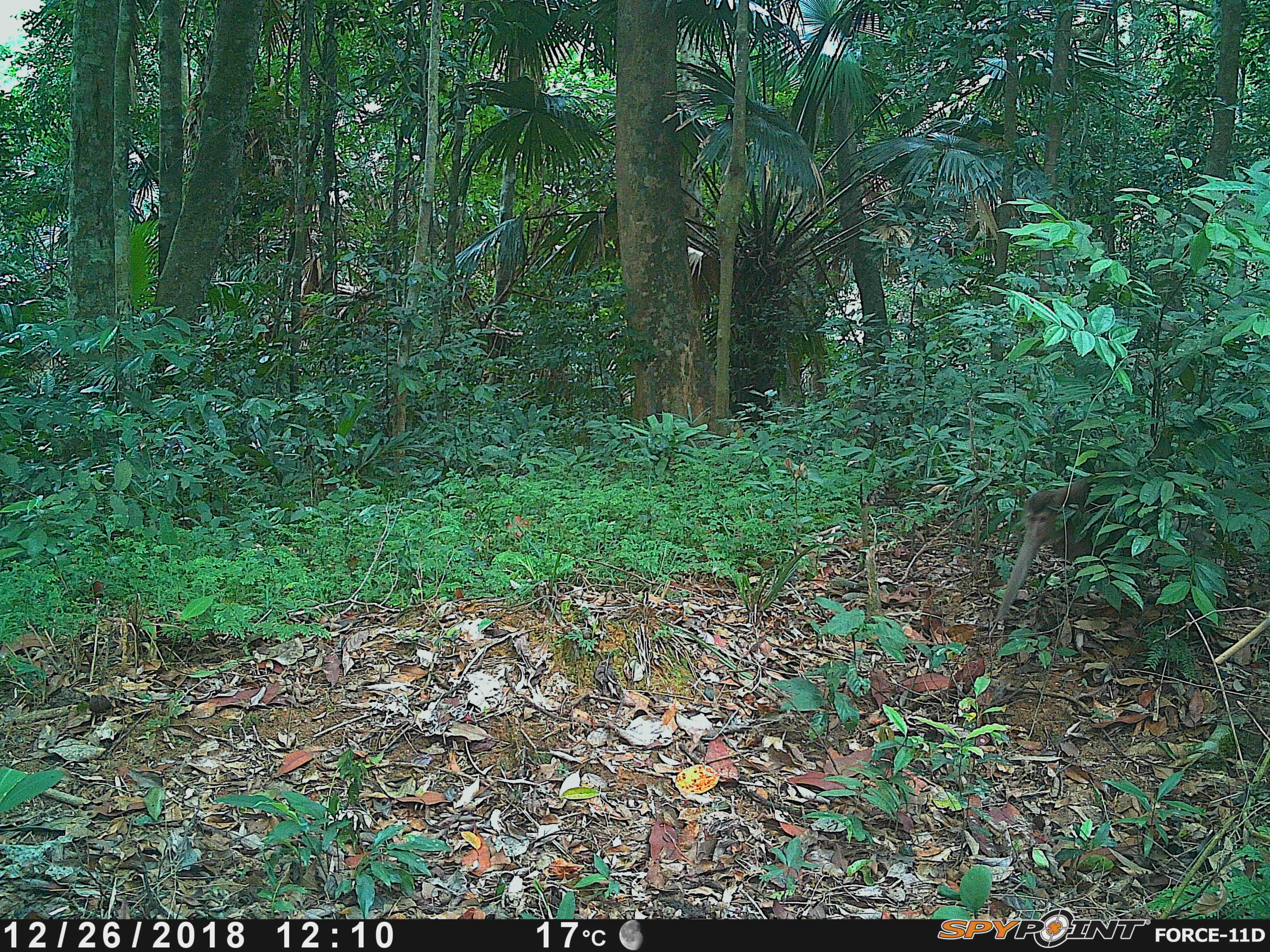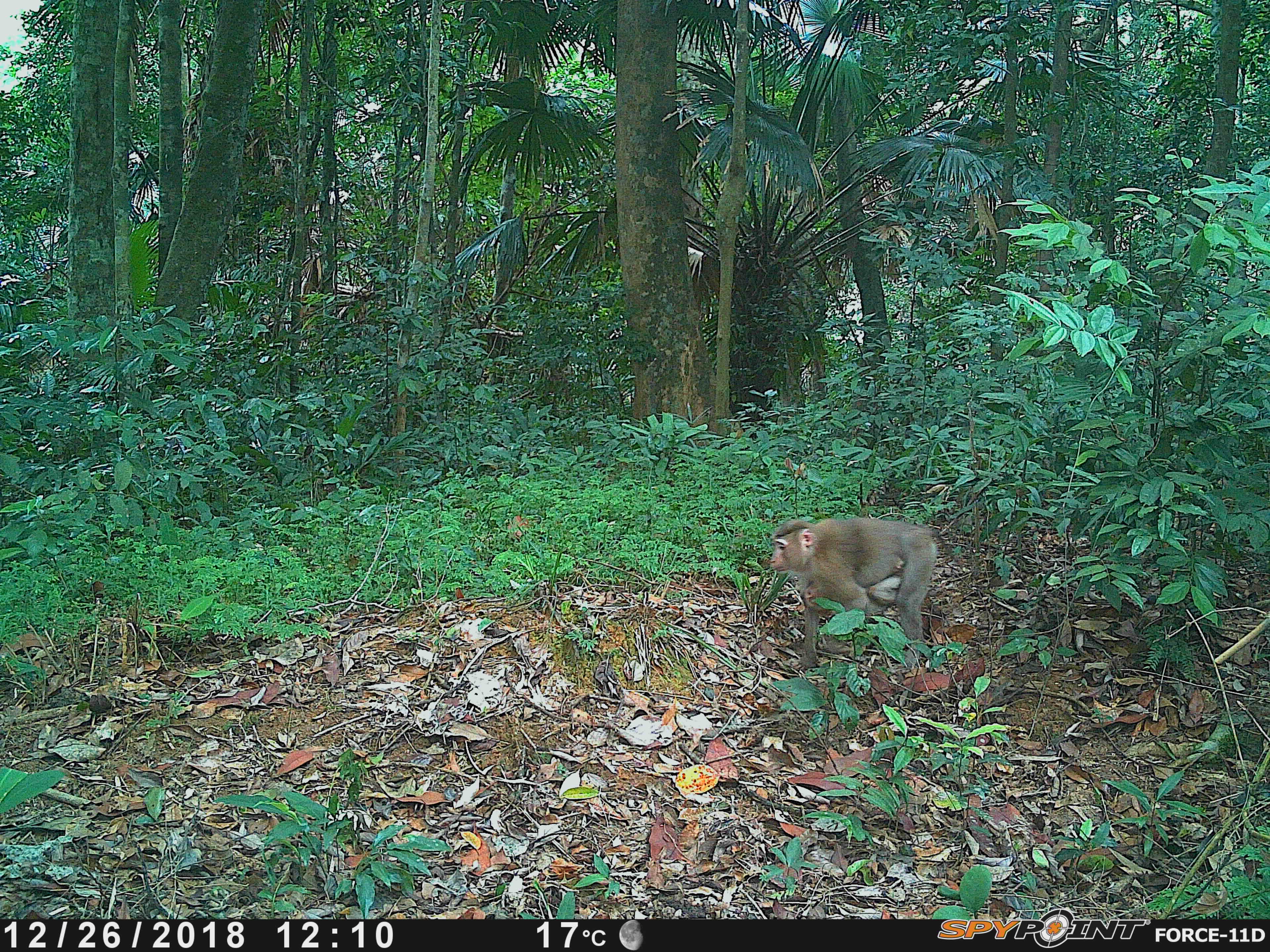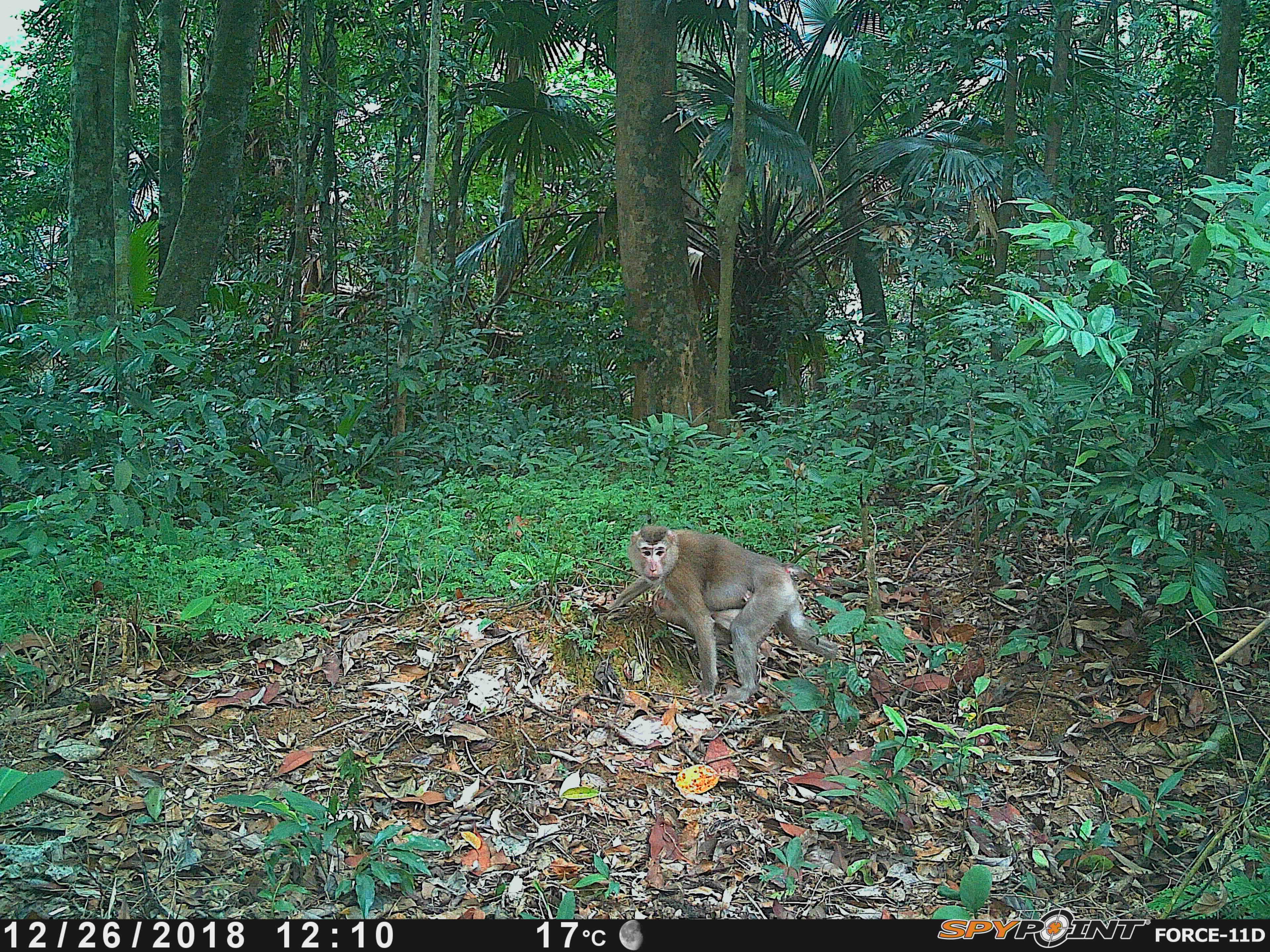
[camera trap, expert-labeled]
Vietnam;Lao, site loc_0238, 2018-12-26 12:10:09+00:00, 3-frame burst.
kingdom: Animalia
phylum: Chordata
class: Mammalia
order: Primates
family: Cercopithecidae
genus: Macaca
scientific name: Macaca nemestrina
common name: pig-tailed macaque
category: pig tailed macaque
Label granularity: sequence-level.